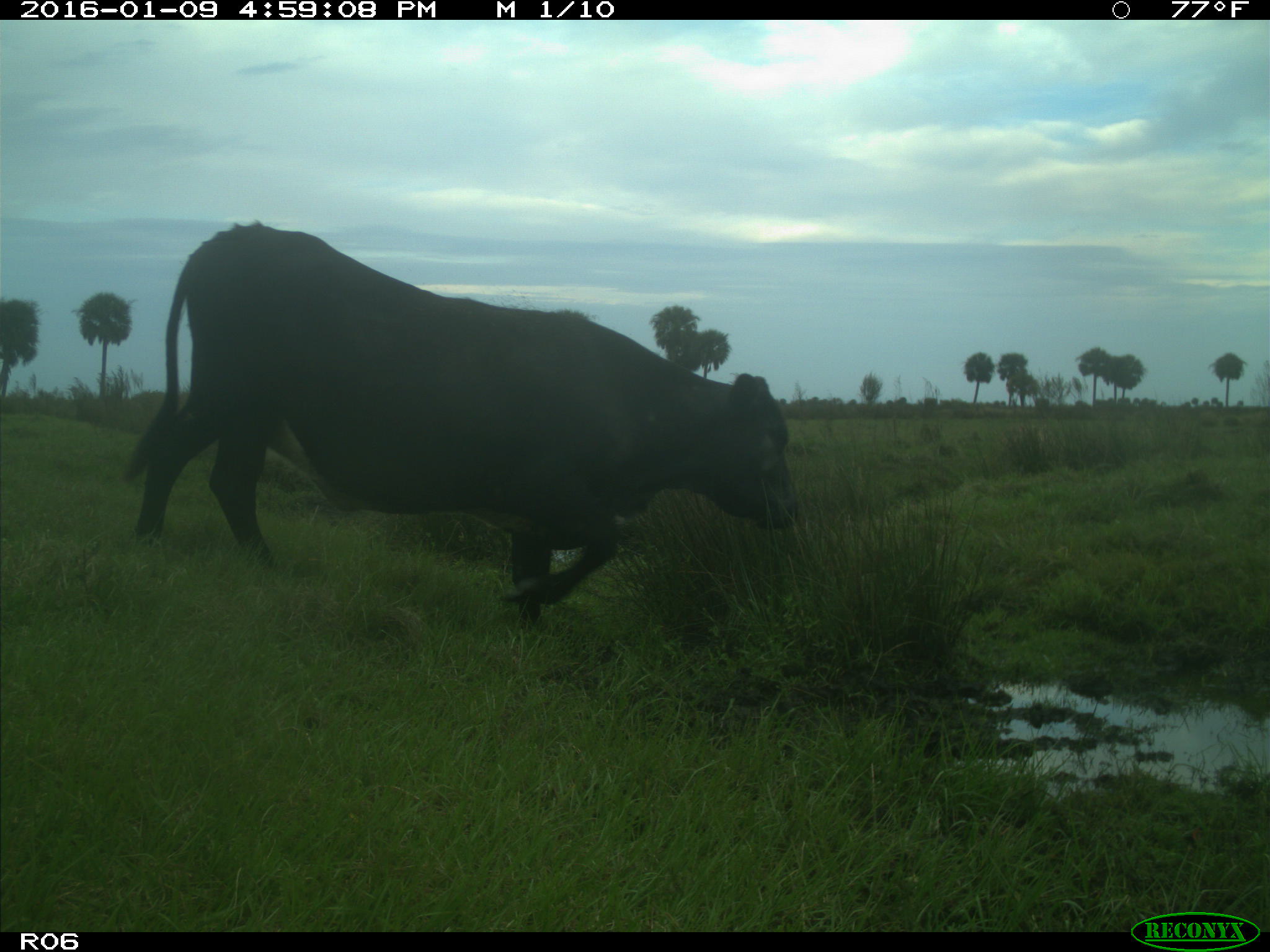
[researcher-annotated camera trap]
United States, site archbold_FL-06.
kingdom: Animalia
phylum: Chordata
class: Mammalia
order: Artiodactyla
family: Bovidae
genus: Bos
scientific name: Bos taurus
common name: domestic cow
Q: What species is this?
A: Bos taurus (domestic cow).